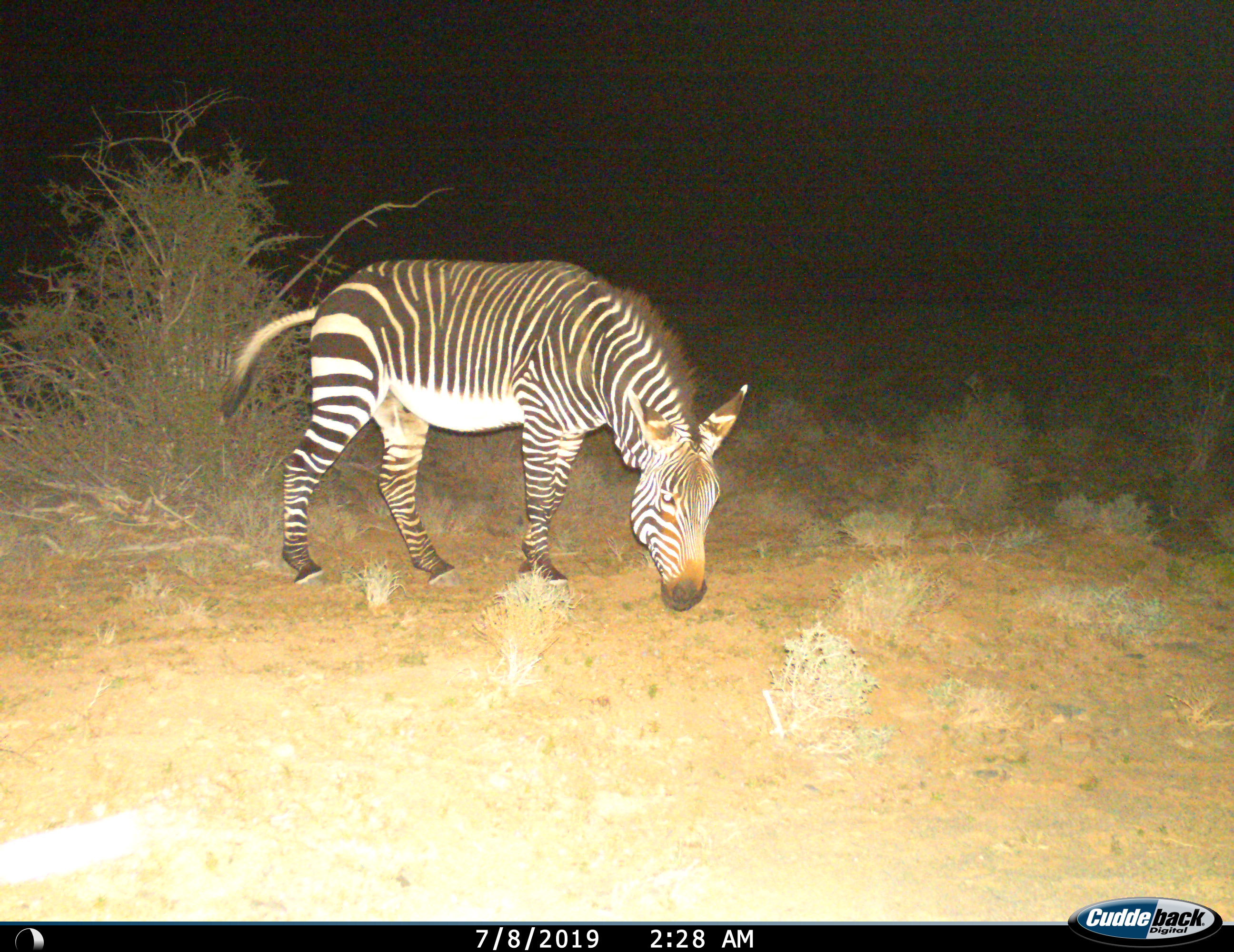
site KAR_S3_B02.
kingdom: Animalia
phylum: Chordata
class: Mammalia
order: Perissodactyla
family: Equidae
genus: Equus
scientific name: Equus zebra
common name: mountain zebra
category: zebramountain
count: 1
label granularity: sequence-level